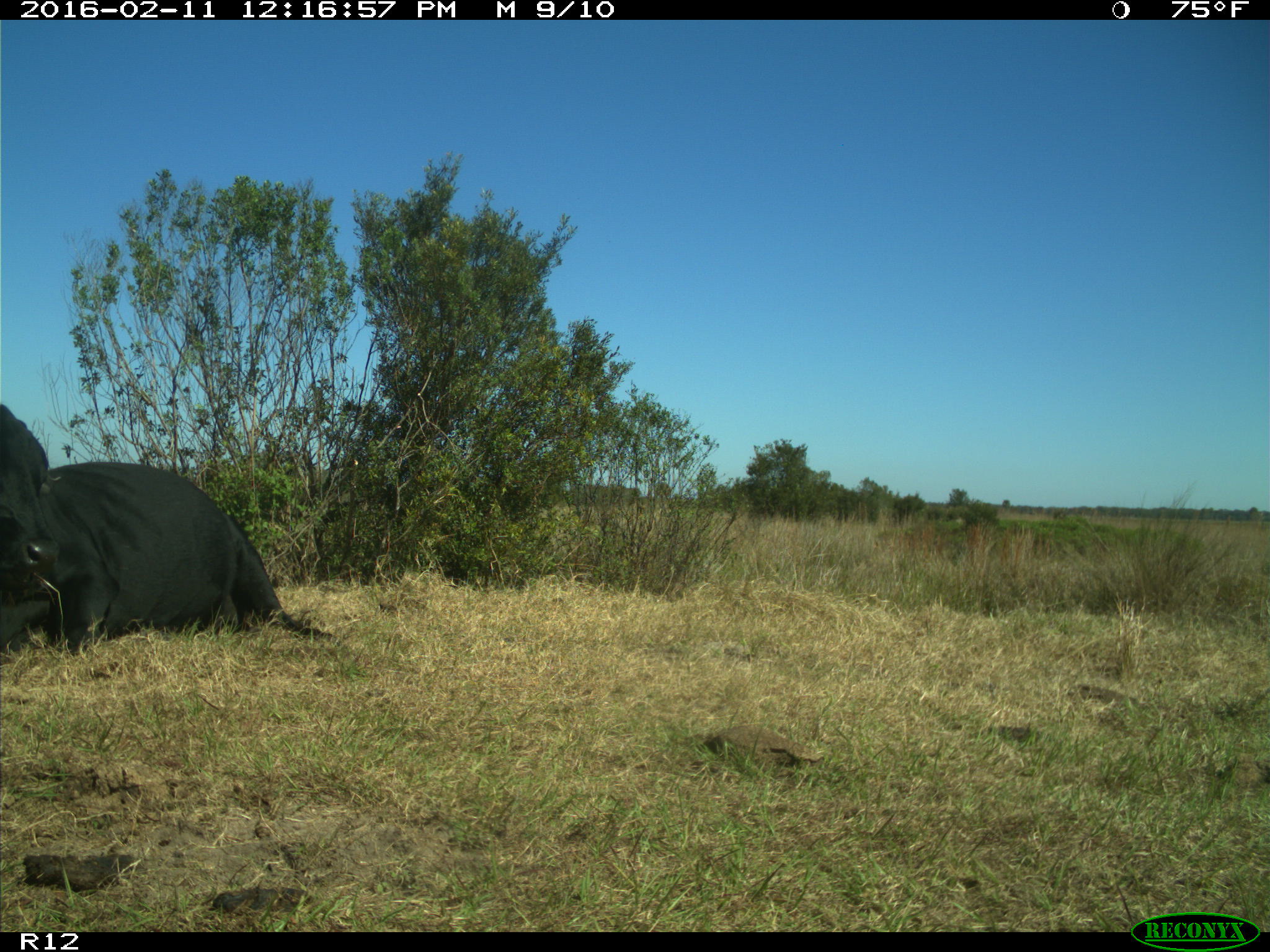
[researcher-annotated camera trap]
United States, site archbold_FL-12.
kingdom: Animalia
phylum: Chordata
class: Mammalia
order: Artiodactyla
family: Bovidae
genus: Bos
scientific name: Bos taurus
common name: domestic cow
Bos taurus (domestic cow).